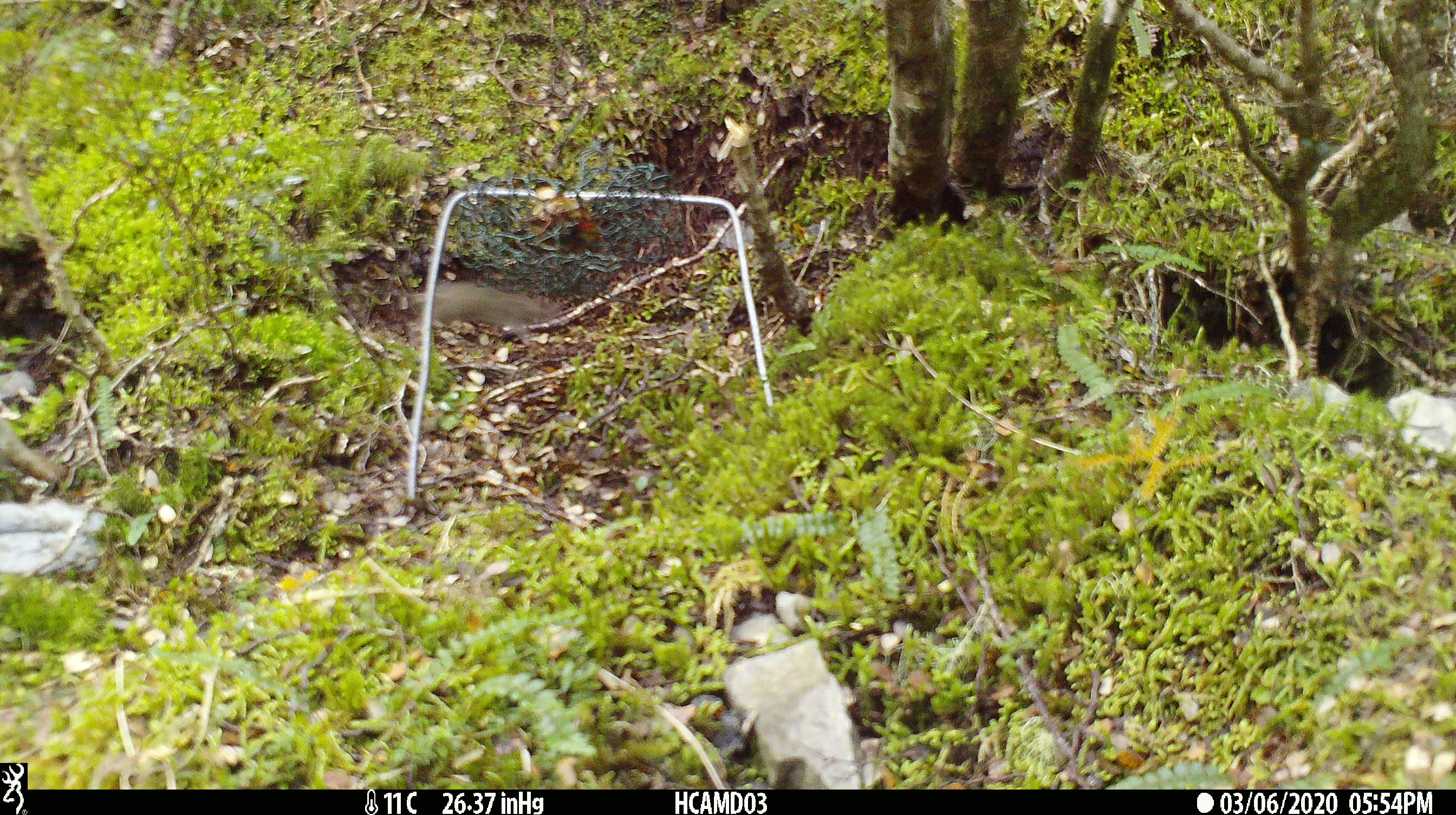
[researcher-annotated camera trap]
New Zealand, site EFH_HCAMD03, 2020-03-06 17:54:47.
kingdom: Animalia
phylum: Chordata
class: Mammalia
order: Rodentia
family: Muridae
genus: Mus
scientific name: Mus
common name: mouse